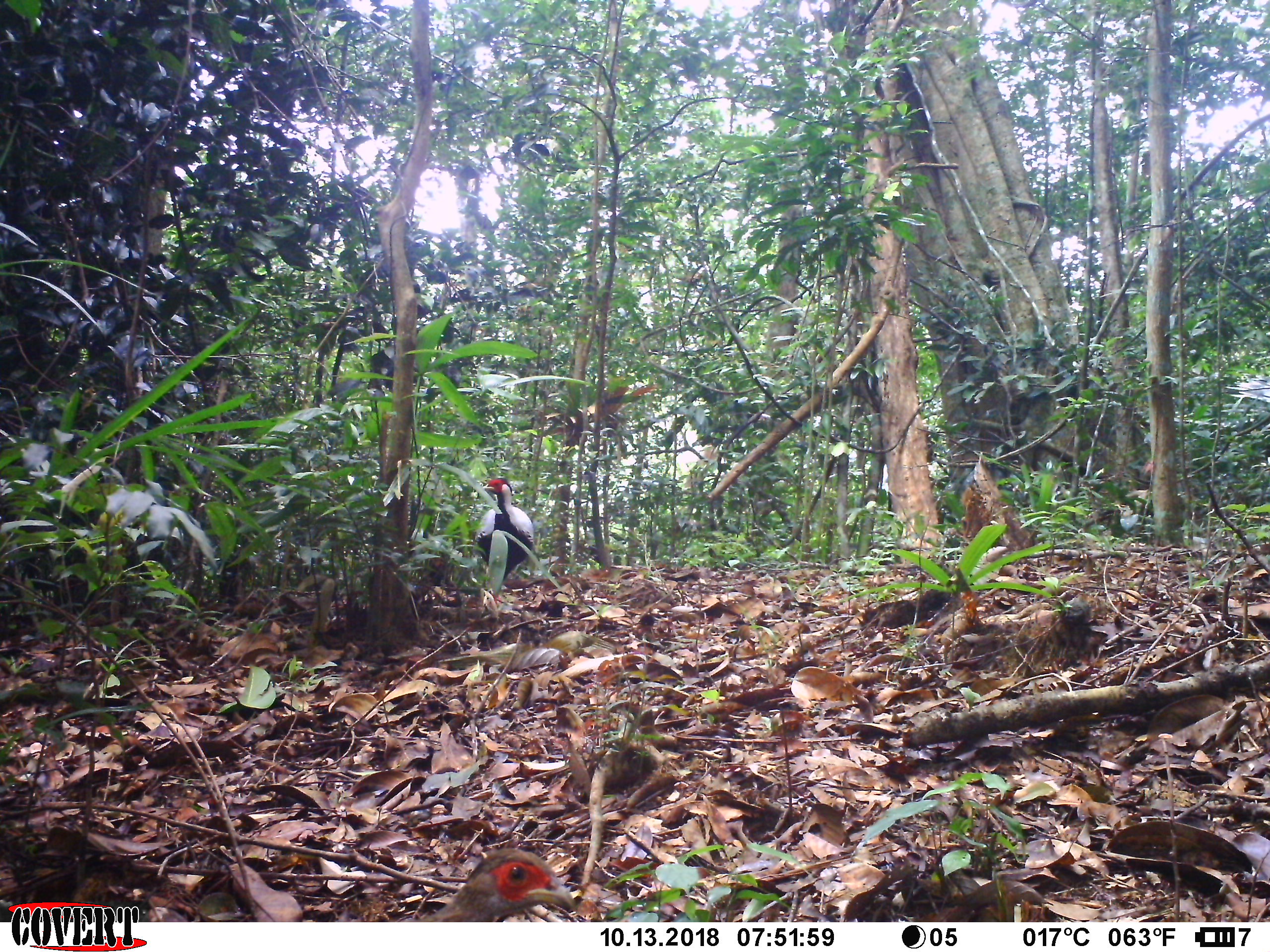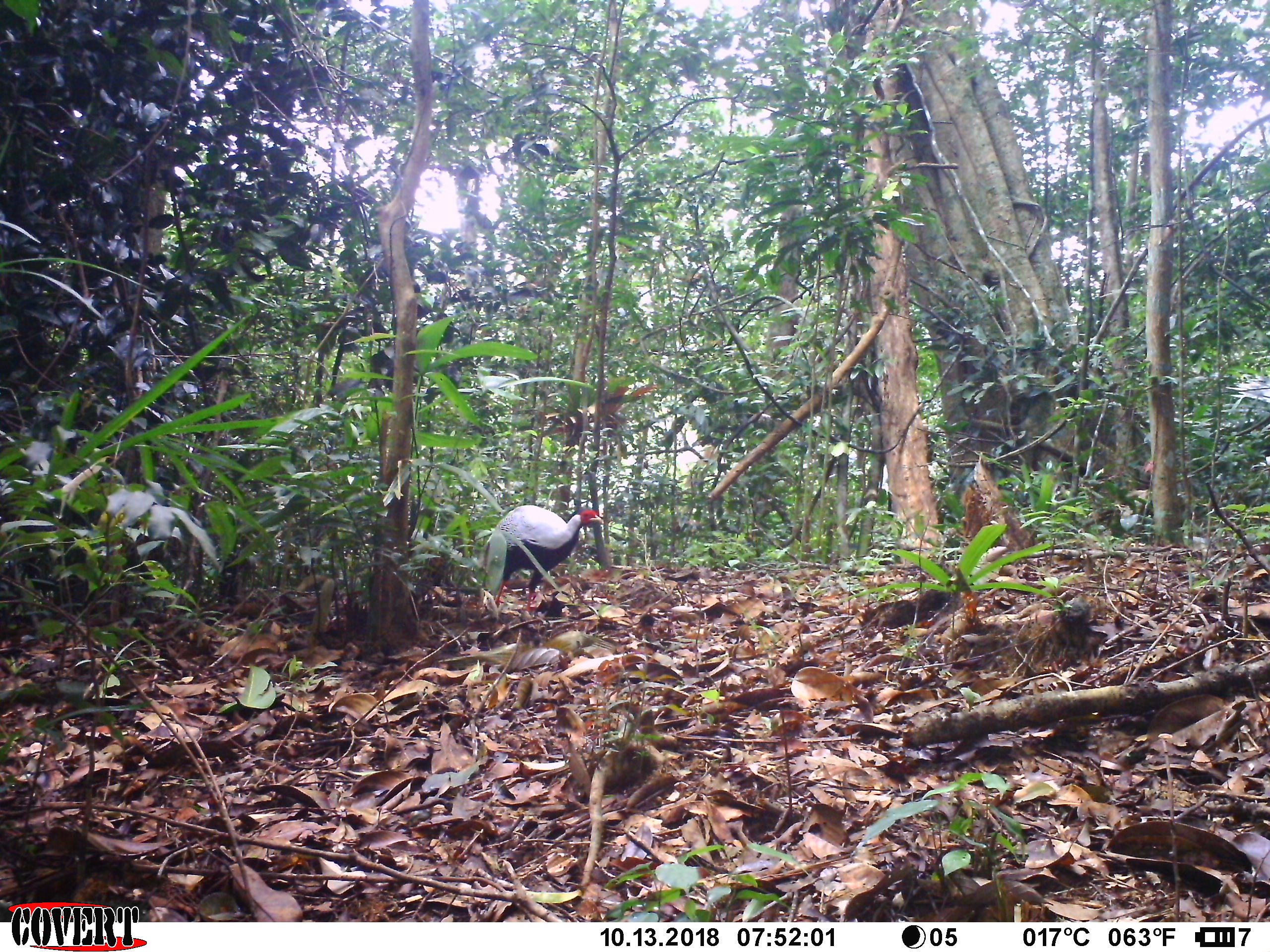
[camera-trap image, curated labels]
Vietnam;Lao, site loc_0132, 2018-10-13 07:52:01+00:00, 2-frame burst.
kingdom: Animalia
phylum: Chordata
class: Aves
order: Galliformes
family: Phasianidae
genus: Lophura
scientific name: Lophura nycthemera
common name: silver pheasant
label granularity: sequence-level